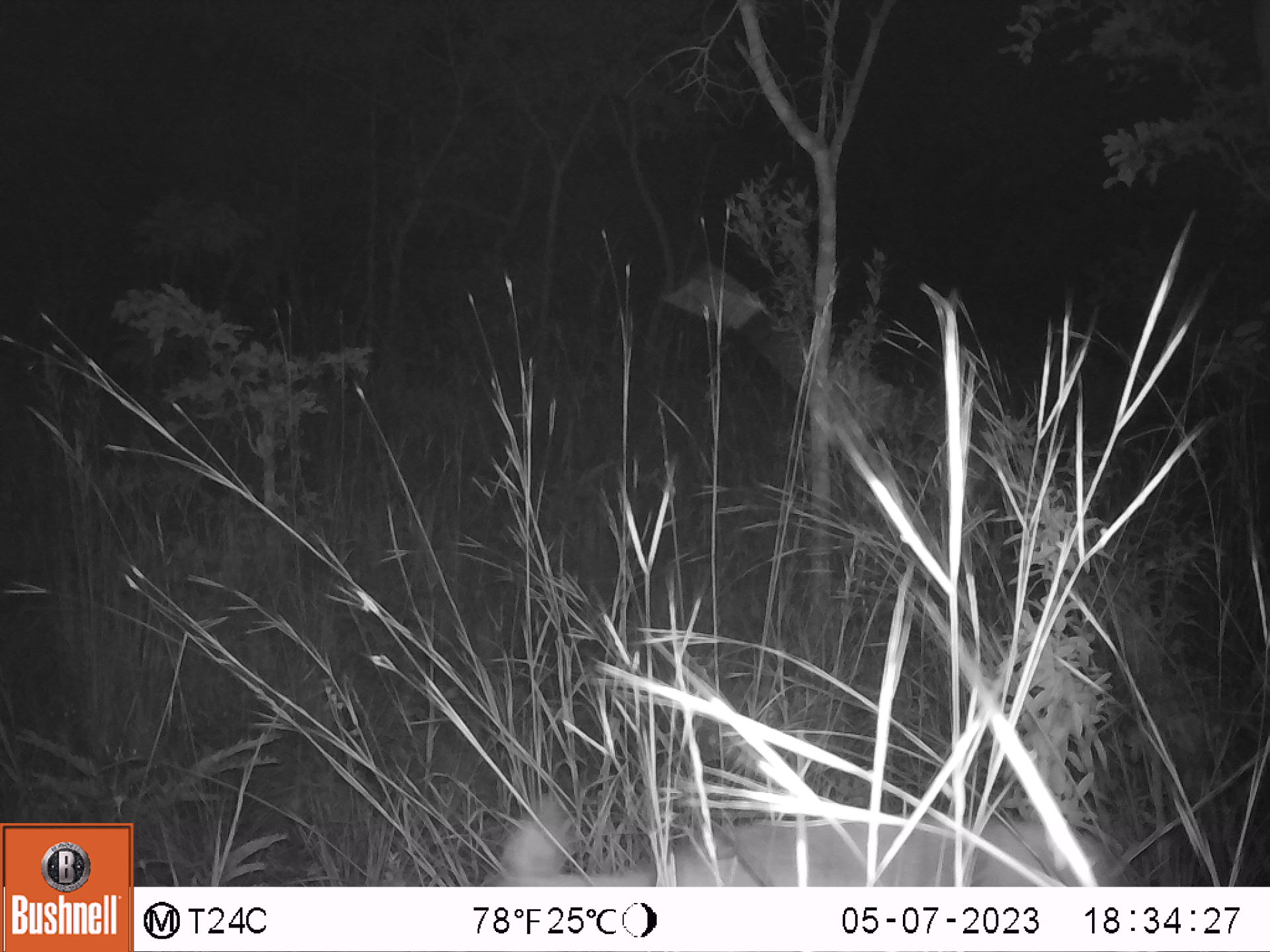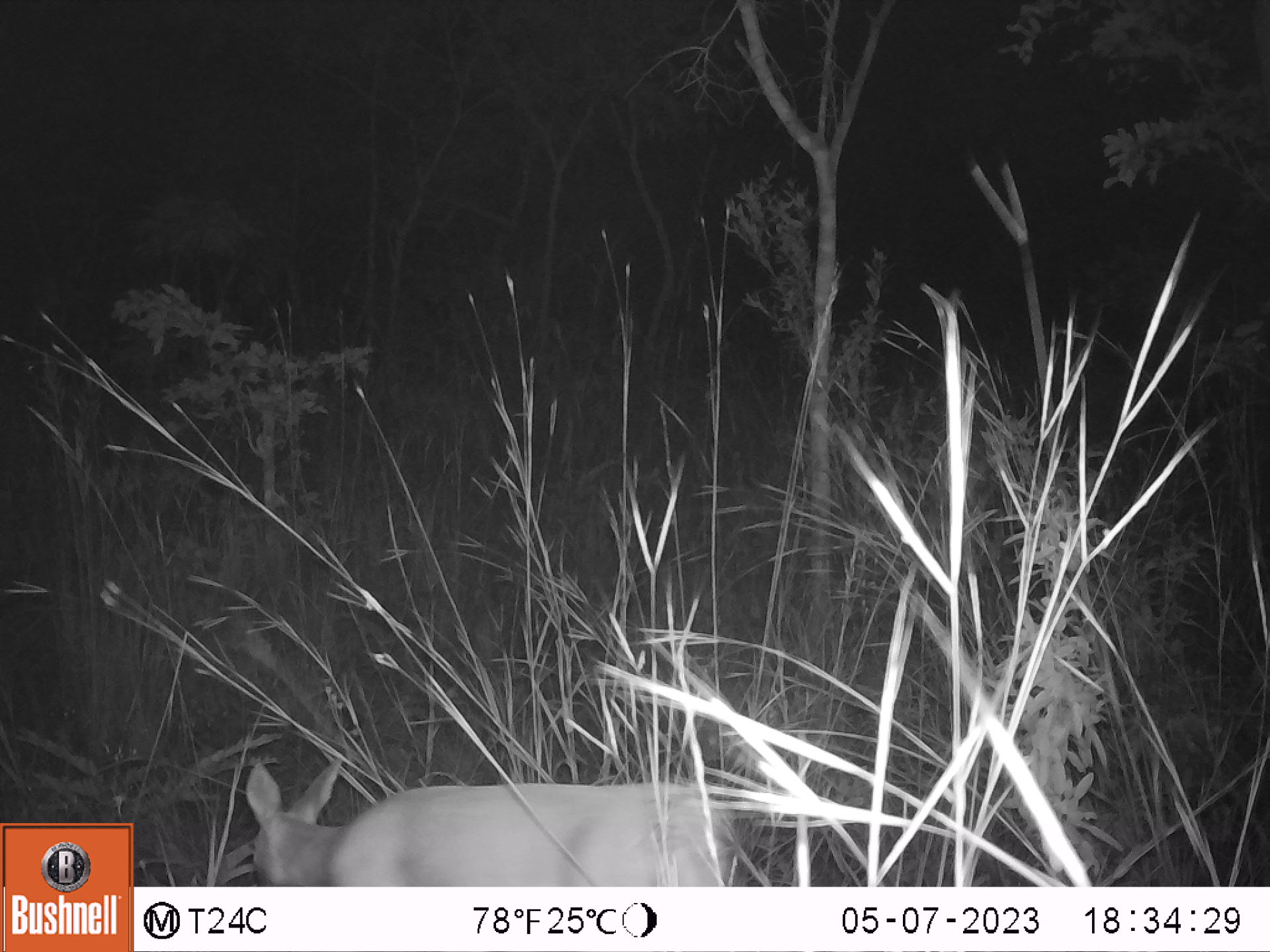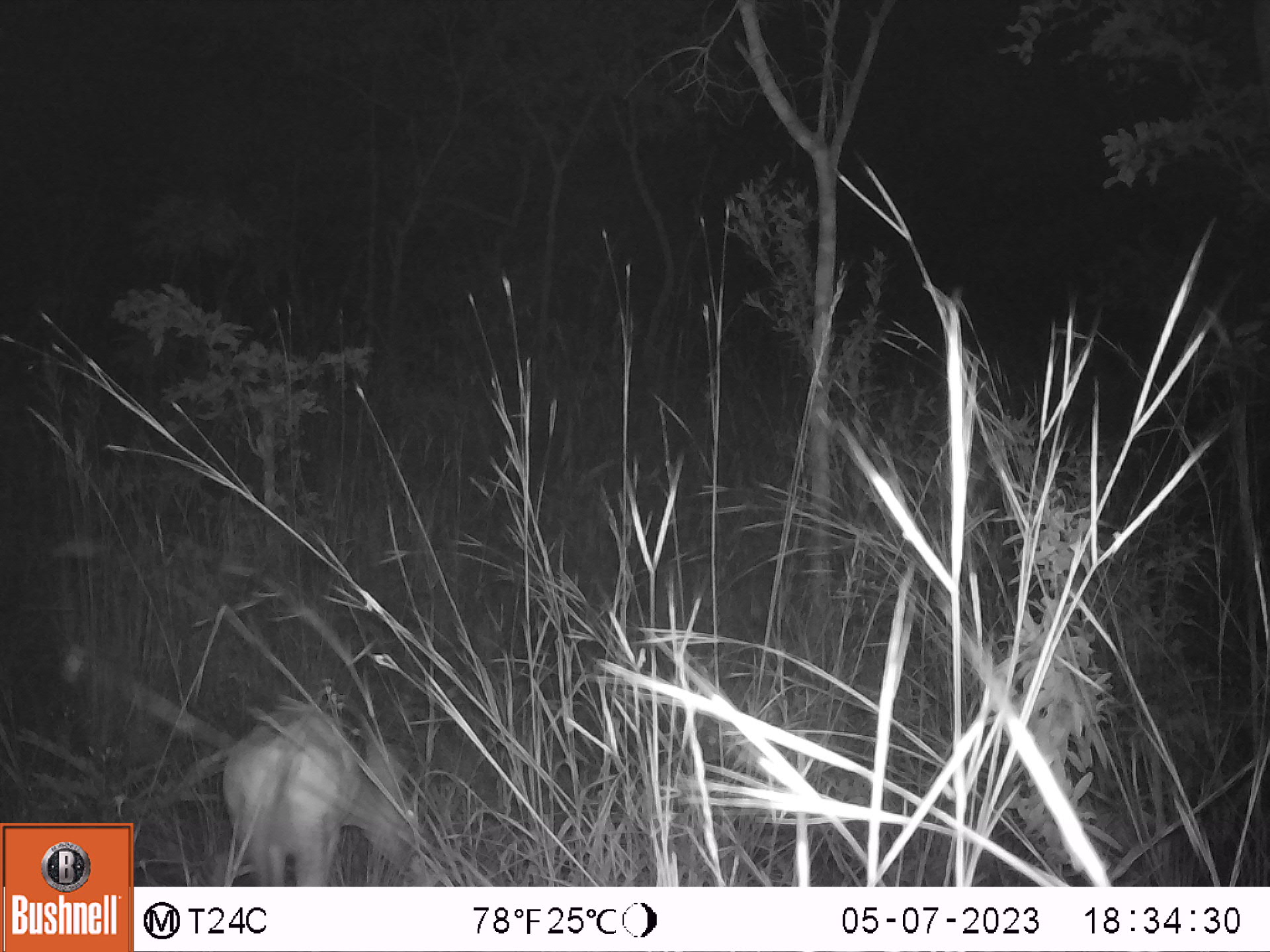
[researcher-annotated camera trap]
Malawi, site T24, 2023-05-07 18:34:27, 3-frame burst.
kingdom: Animalia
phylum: Chordata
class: Mammalia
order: Artiodactyla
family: Bovidae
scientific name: Antilopinae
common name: small antelope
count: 1